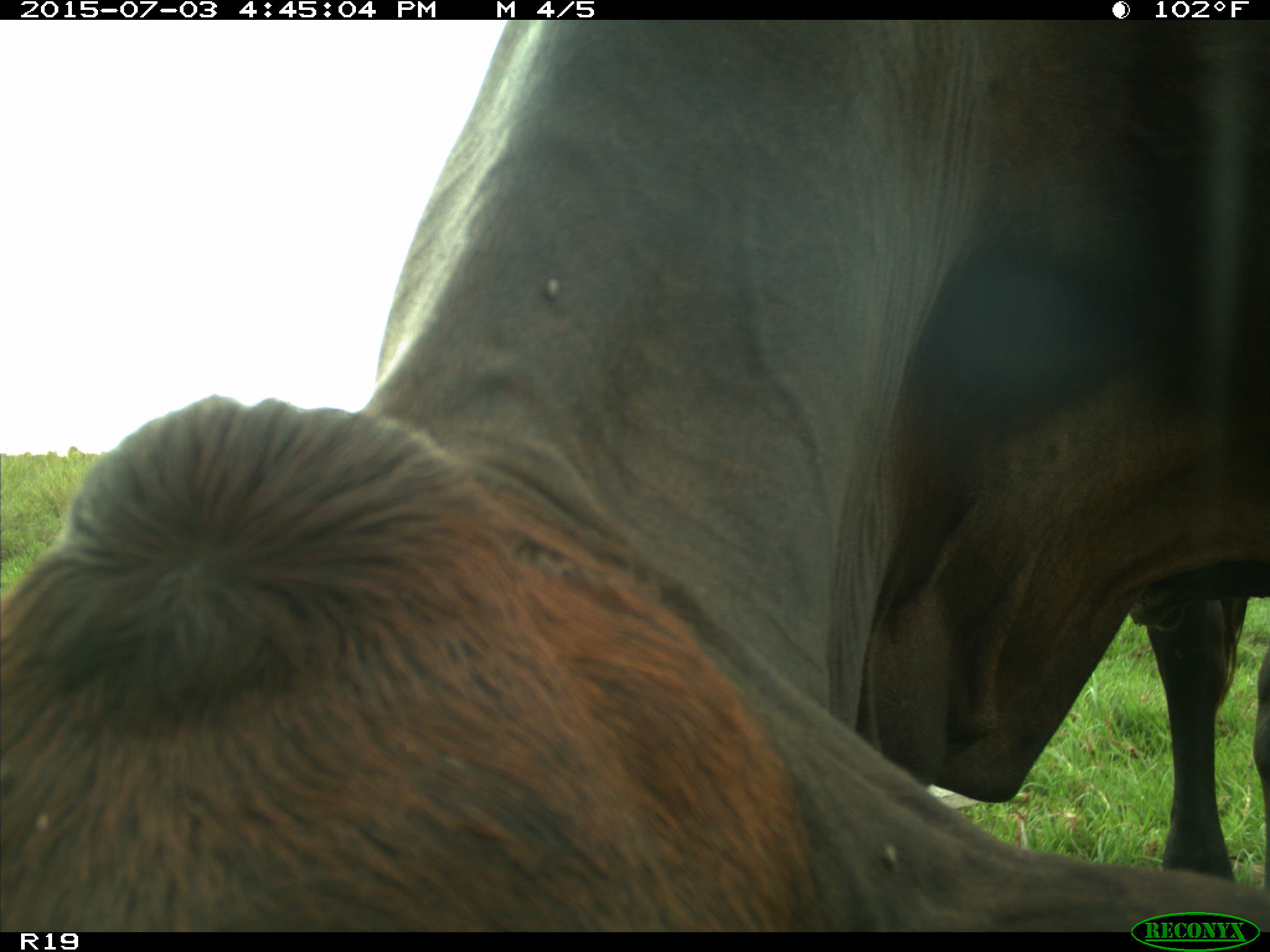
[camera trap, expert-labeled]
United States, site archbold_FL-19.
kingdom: Animalia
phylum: Chordata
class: Mammalia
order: Artiodactyla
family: Bovidae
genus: Bos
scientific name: Bos taurus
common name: domestic cow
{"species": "Bos taurus (domestic cow)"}